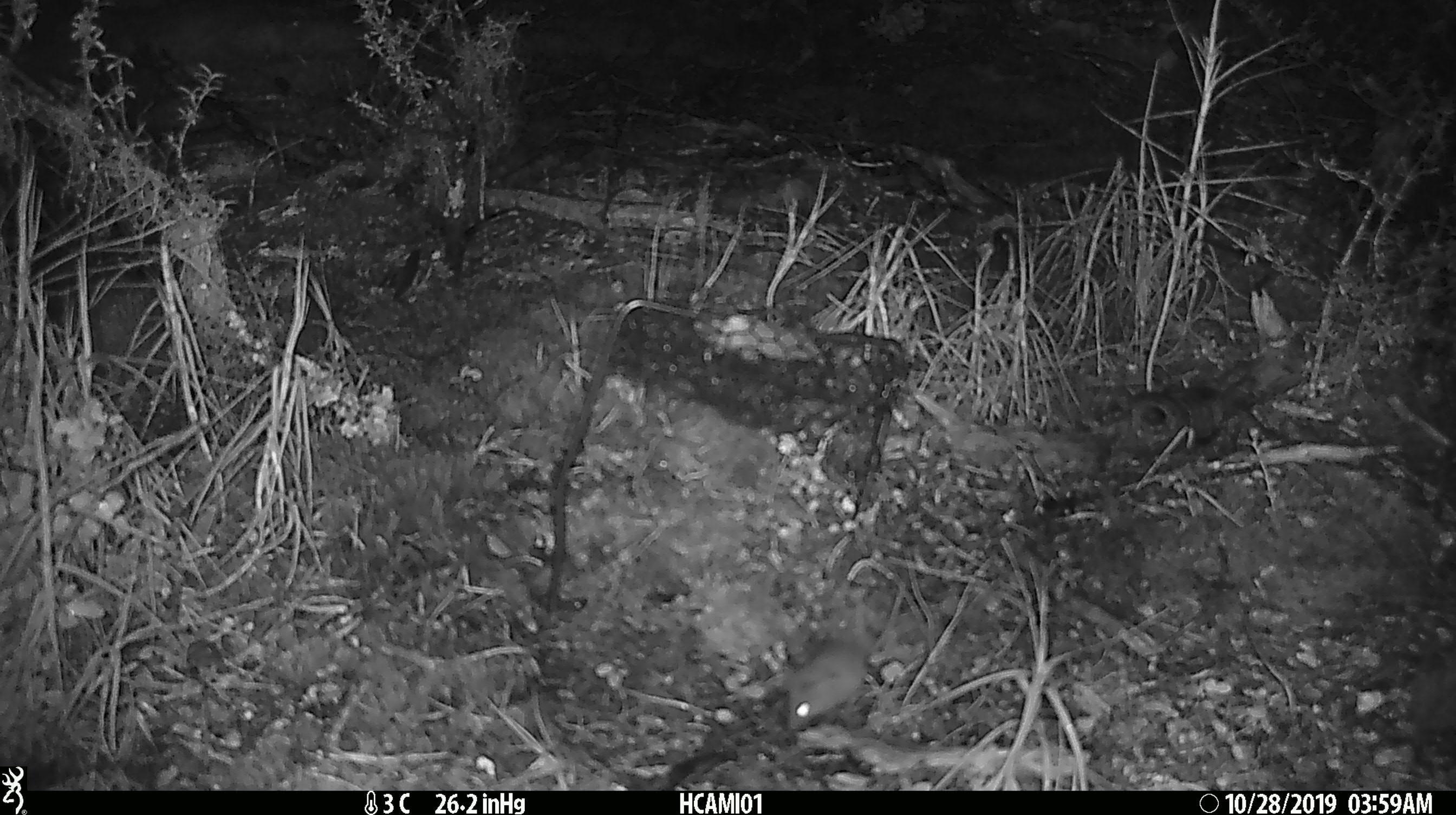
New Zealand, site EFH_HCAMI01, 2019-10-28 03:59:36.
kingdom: Animalia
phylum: Chordata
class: Mammalia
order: Rodentia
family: Muridae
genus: Mus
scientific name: Mus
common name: mouse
Mouse (Mus).